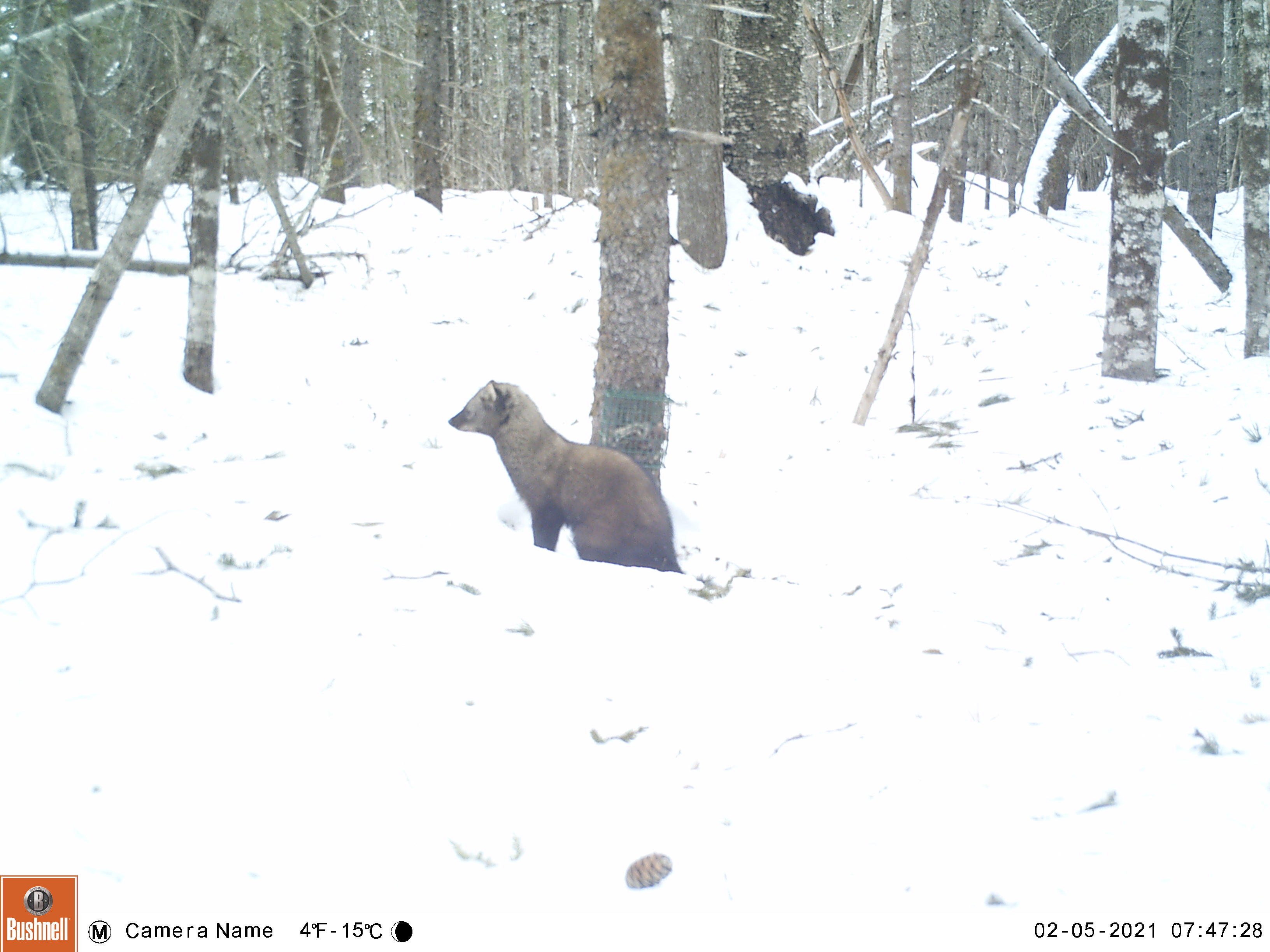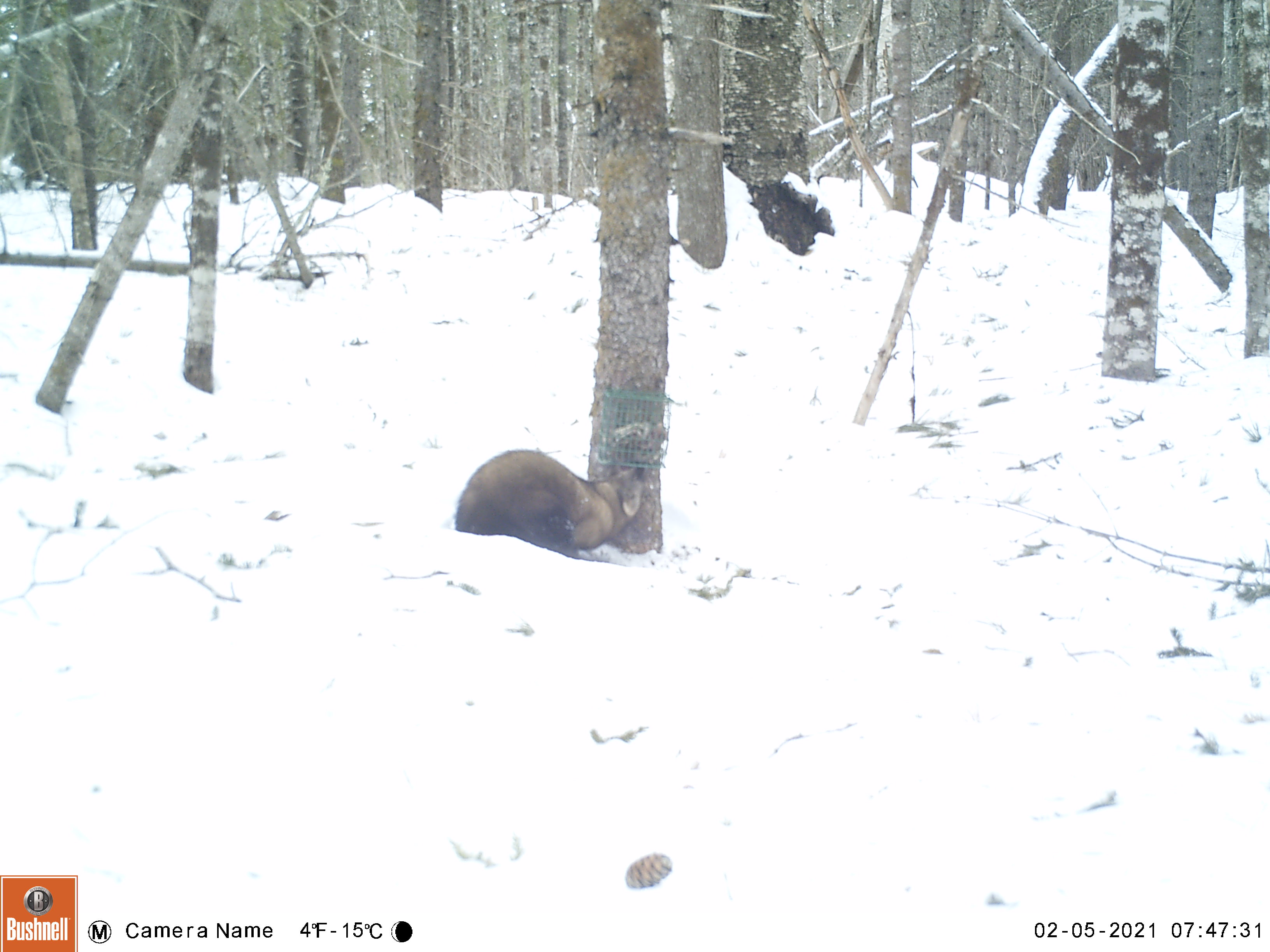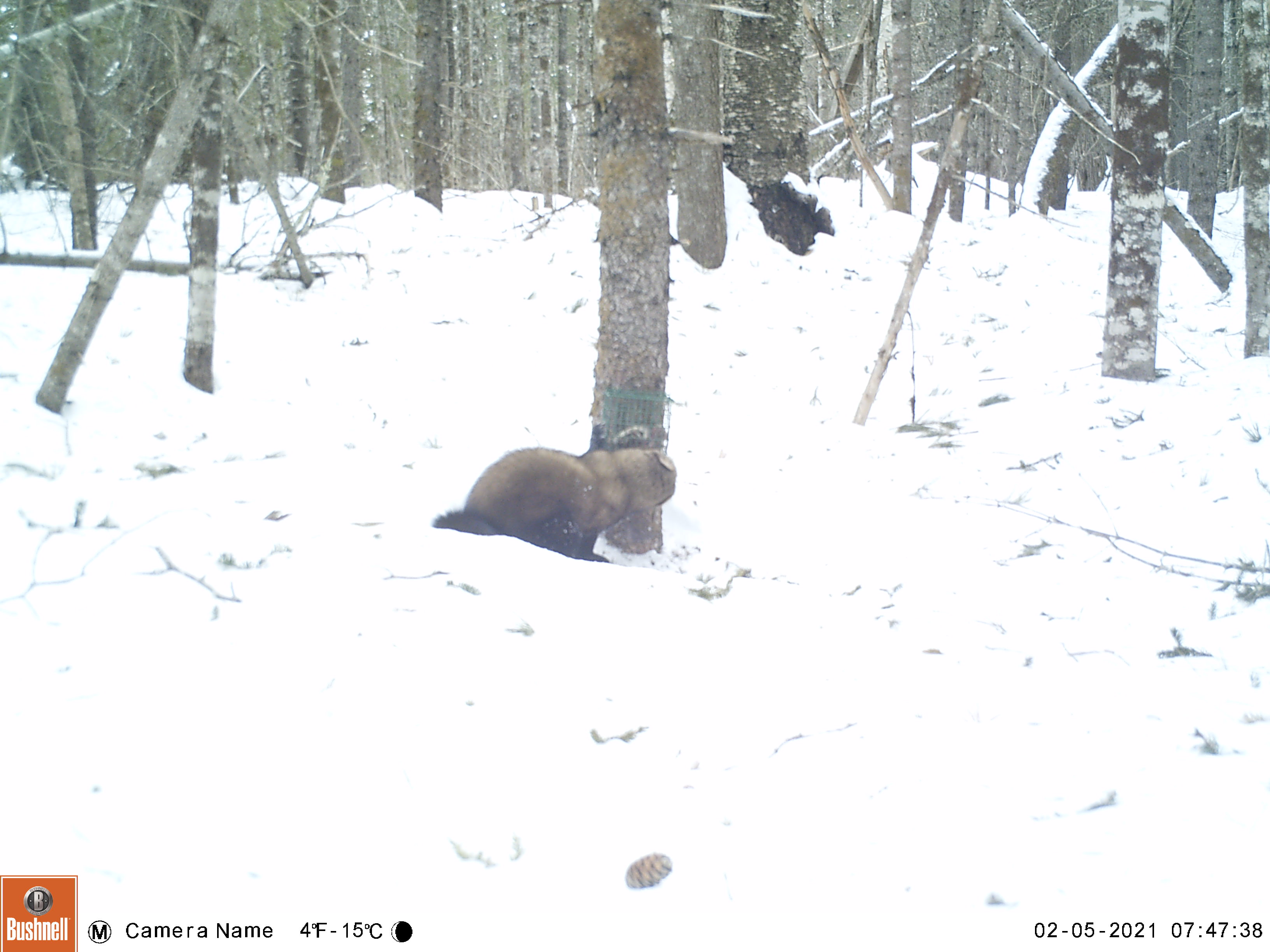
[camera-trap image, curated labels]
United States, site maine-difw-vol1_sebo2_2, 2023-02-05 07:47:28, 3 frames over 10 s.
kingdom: Animalia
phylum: Chordata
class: Mammalia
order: Carnivora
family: Mustelidae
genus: Pekania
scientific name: Pekania pennanti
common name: fisher